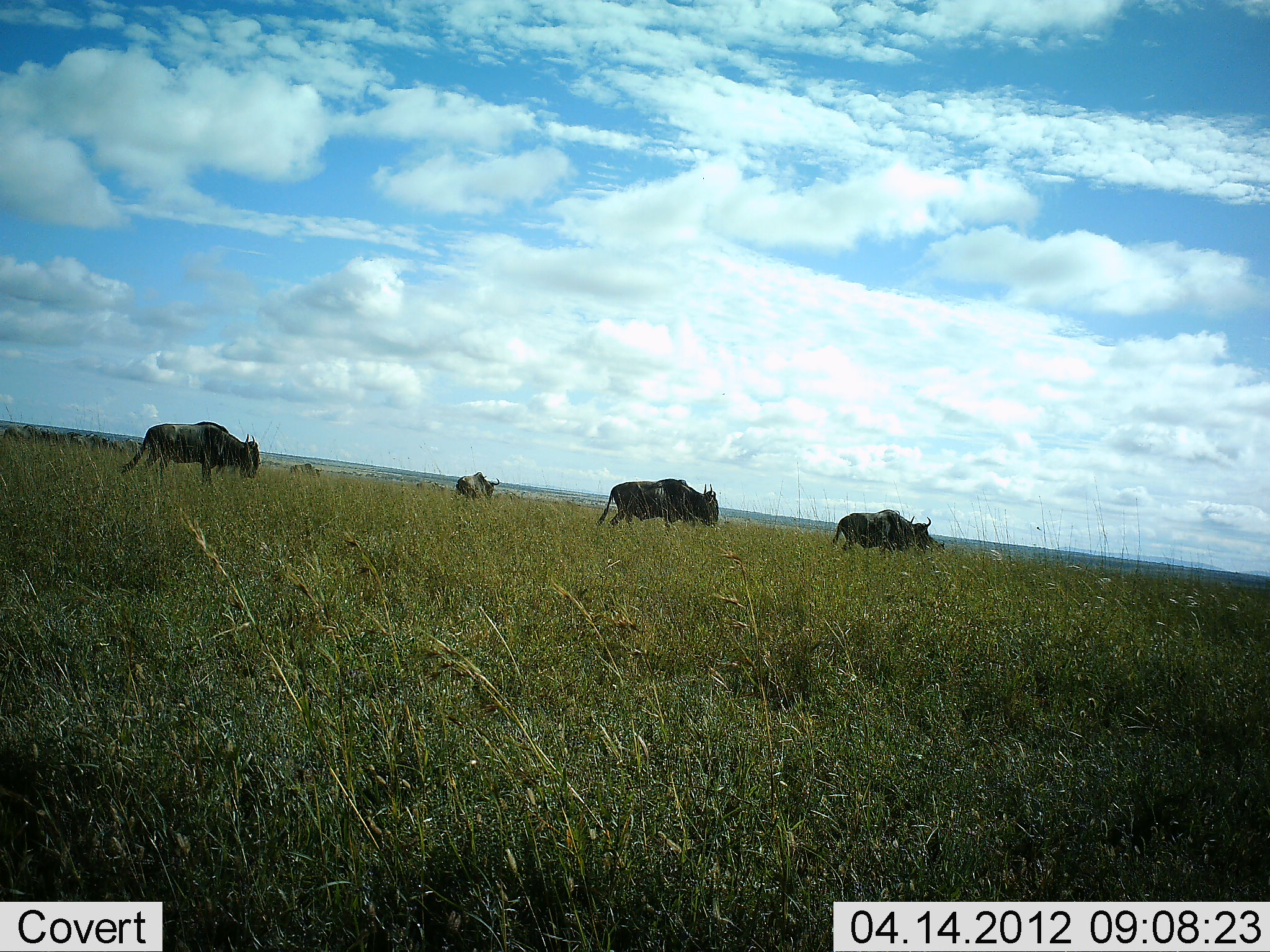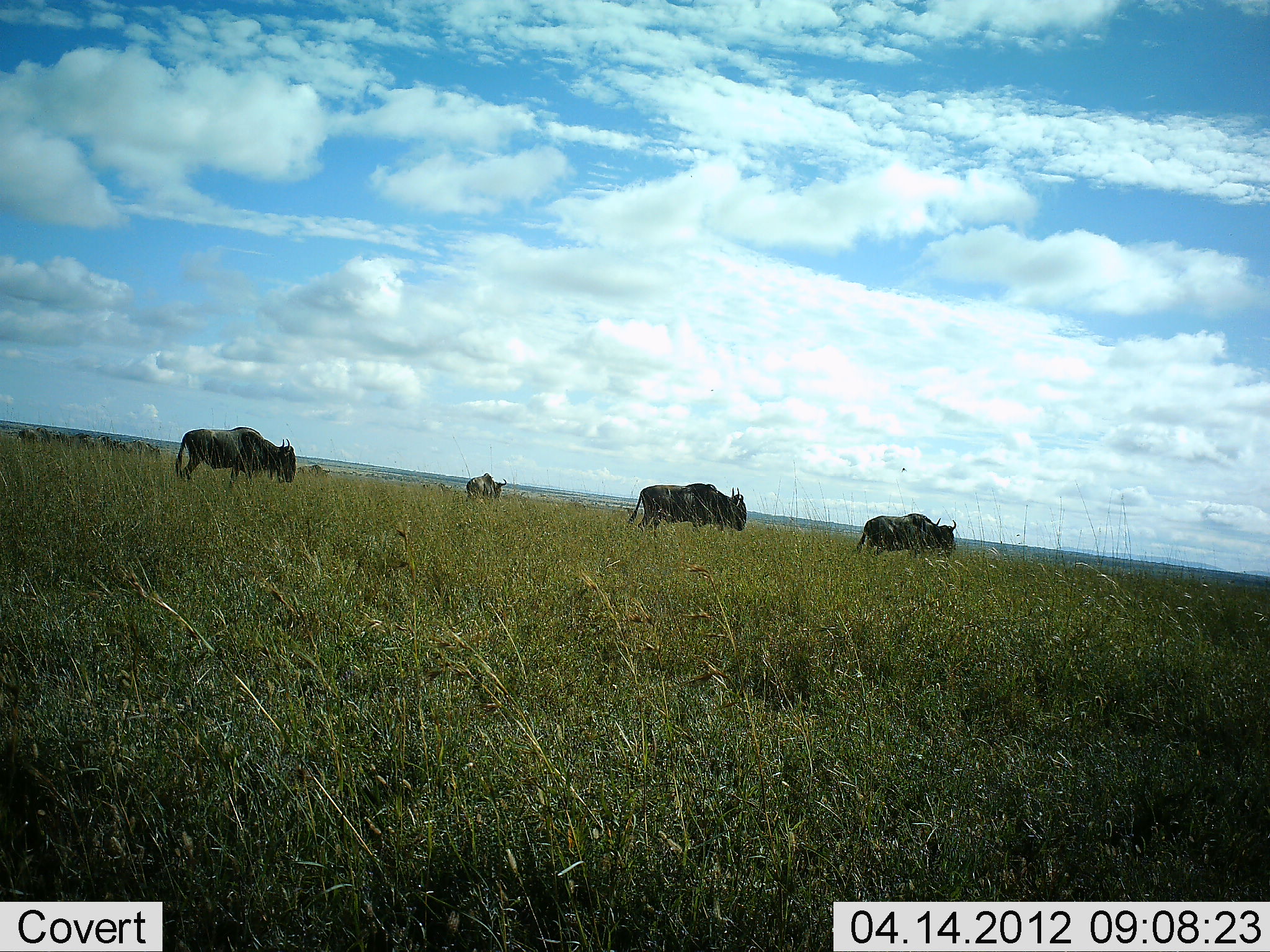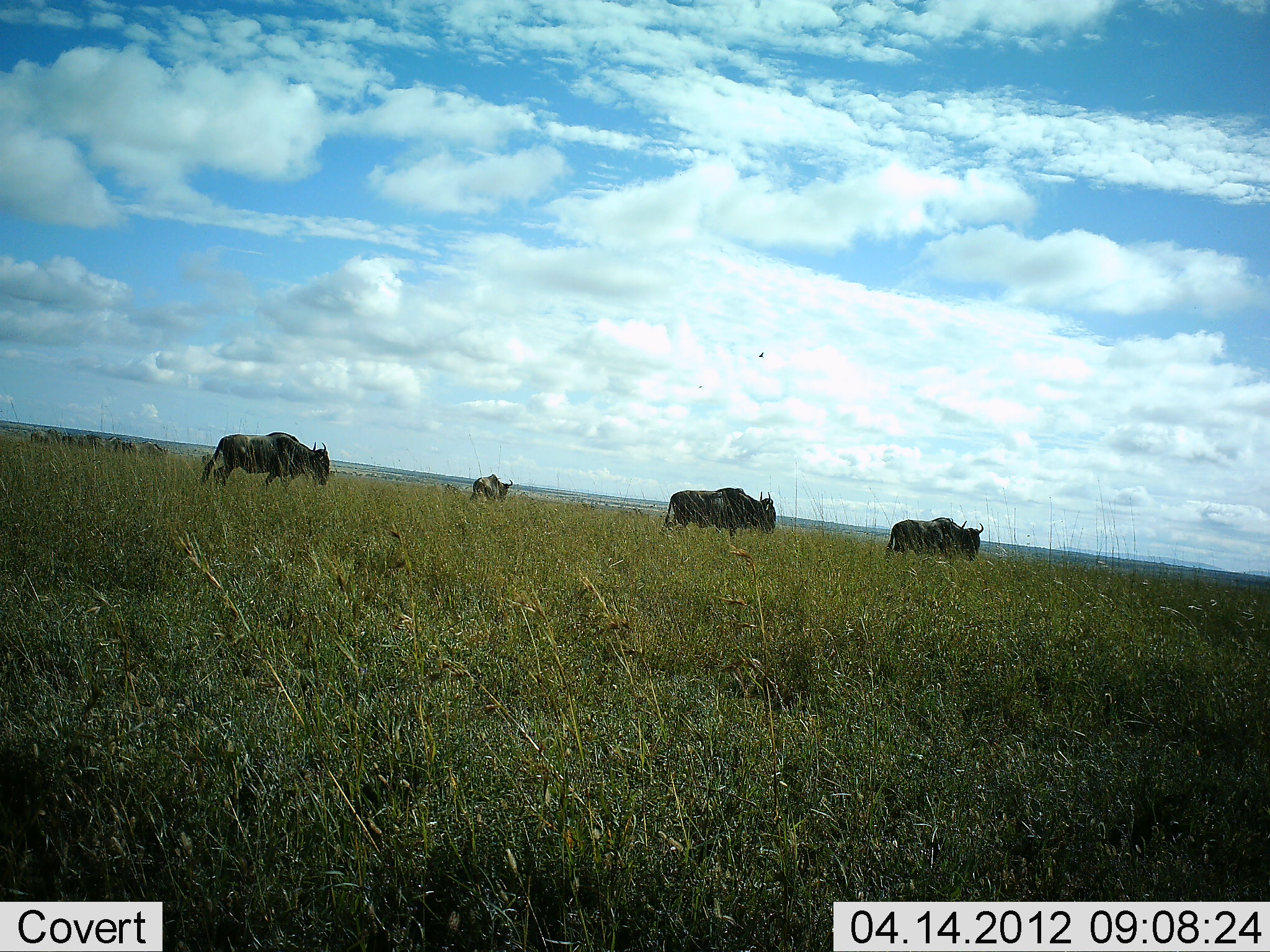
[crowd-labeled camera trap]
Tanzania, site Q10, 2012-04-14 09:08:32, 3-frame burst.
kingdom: Animalia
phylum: Chordata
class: Mammalia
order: Artiodactyla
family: Bovidae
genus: Connochaetes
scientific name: Connochaetes taurinus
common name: blue wildebeest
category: wildebeest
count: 6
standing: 15%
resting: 0%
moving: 85%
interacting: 0%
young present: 0%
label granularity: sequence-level